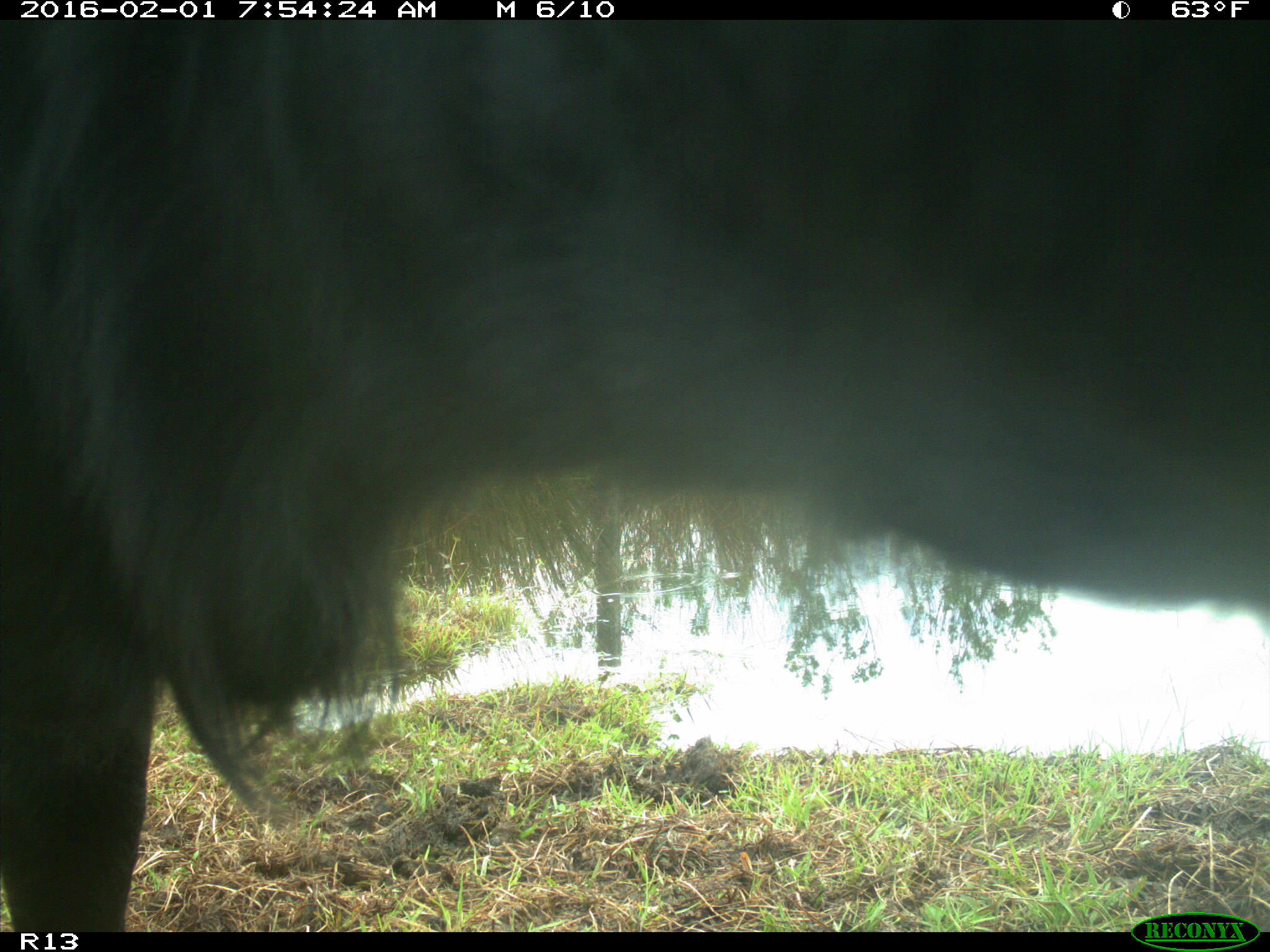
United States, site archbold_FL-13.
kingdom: Animalia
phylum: Chordata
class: Mammalia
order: Artiodactyla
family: Bovidae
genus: Bos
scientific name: Bos taurus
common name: domestic cow